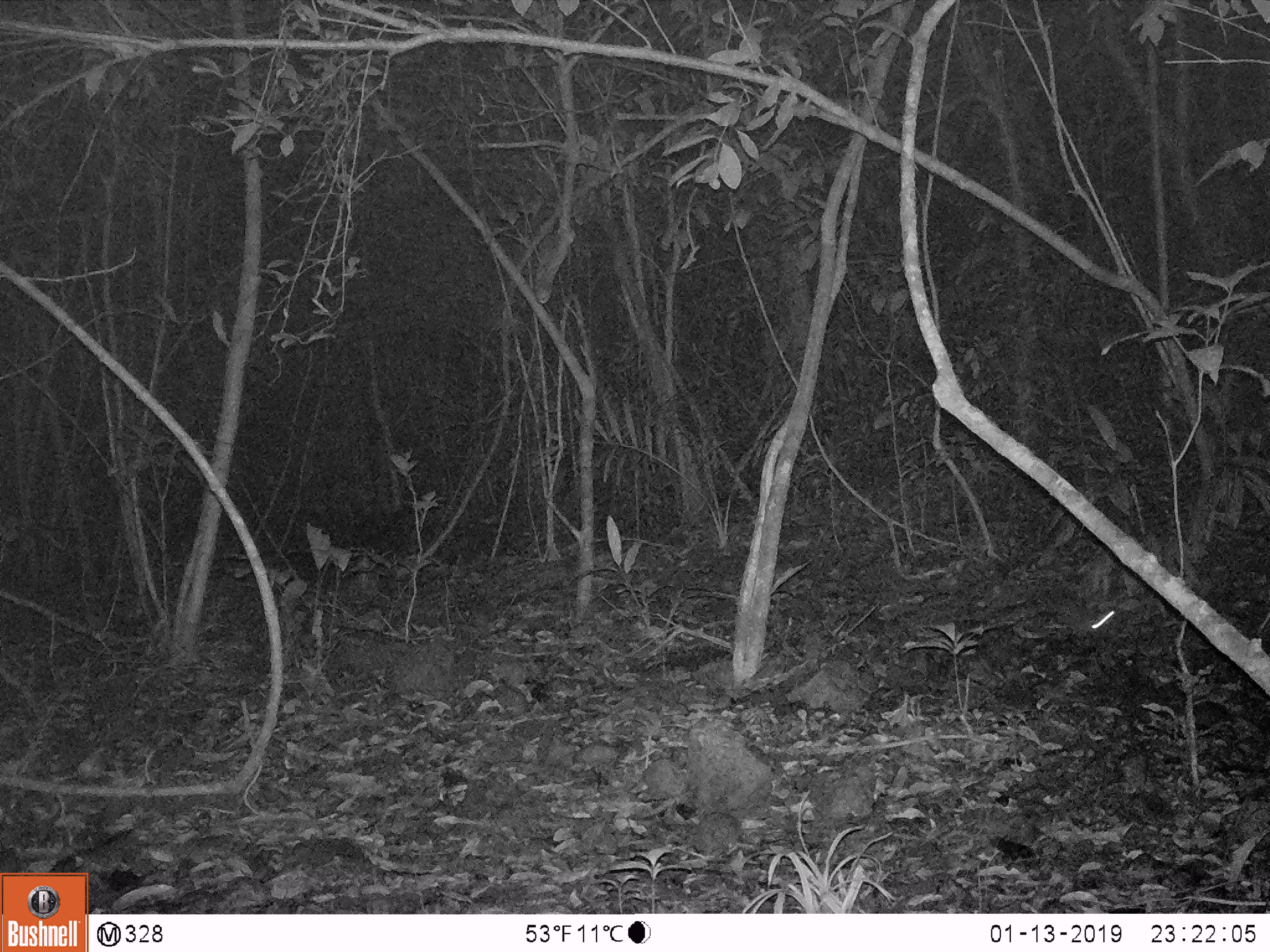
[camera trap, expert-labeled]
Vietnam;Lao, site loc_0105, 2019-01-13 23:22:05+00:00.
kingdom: Animalia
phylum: Chordata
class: Mammalia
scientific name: Mammalia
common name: mammal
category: unidentified small mammal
Unidentified small mammal (mammal) (Mammalia). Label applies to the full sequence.